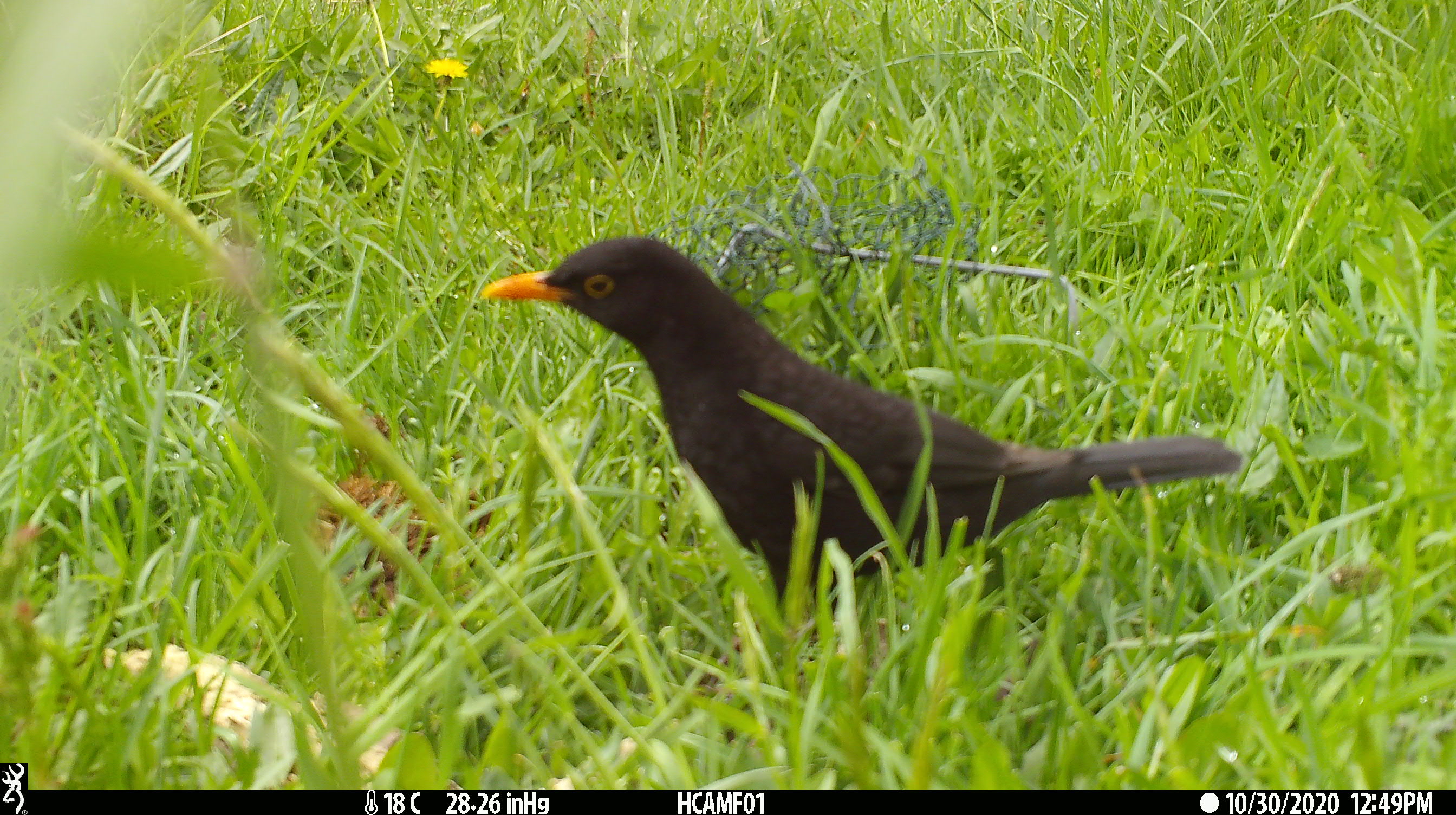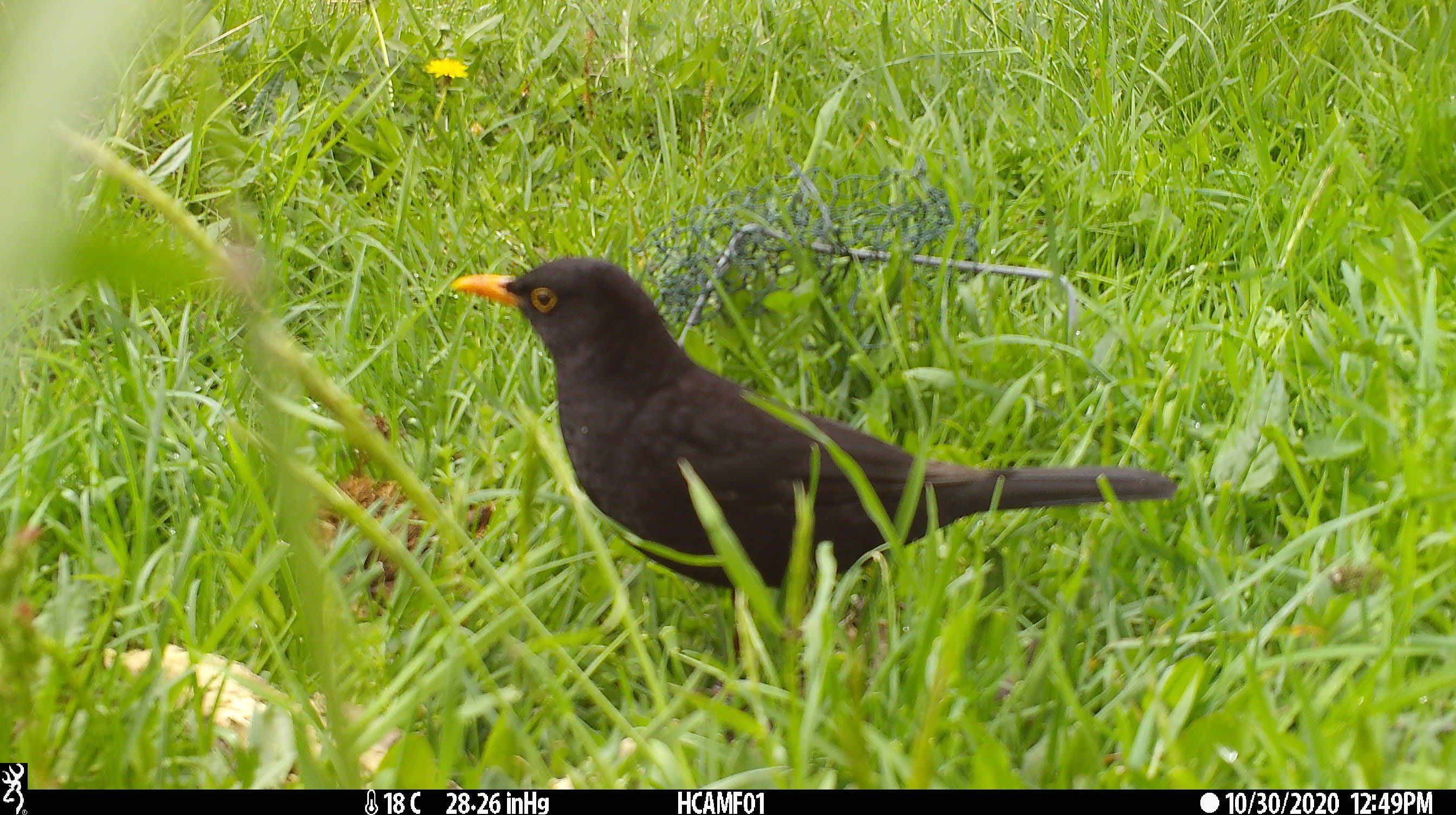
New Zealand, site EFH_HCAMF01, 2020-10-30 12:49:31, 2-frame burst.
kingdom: Animalia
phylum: Chordata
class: Aves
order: Passeriformes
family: Turdidae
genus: Turdus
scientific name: Turdus merula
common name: eurasian blackbird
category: blackbird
Blackbird (eurasian blackbird) (Turdus merula).